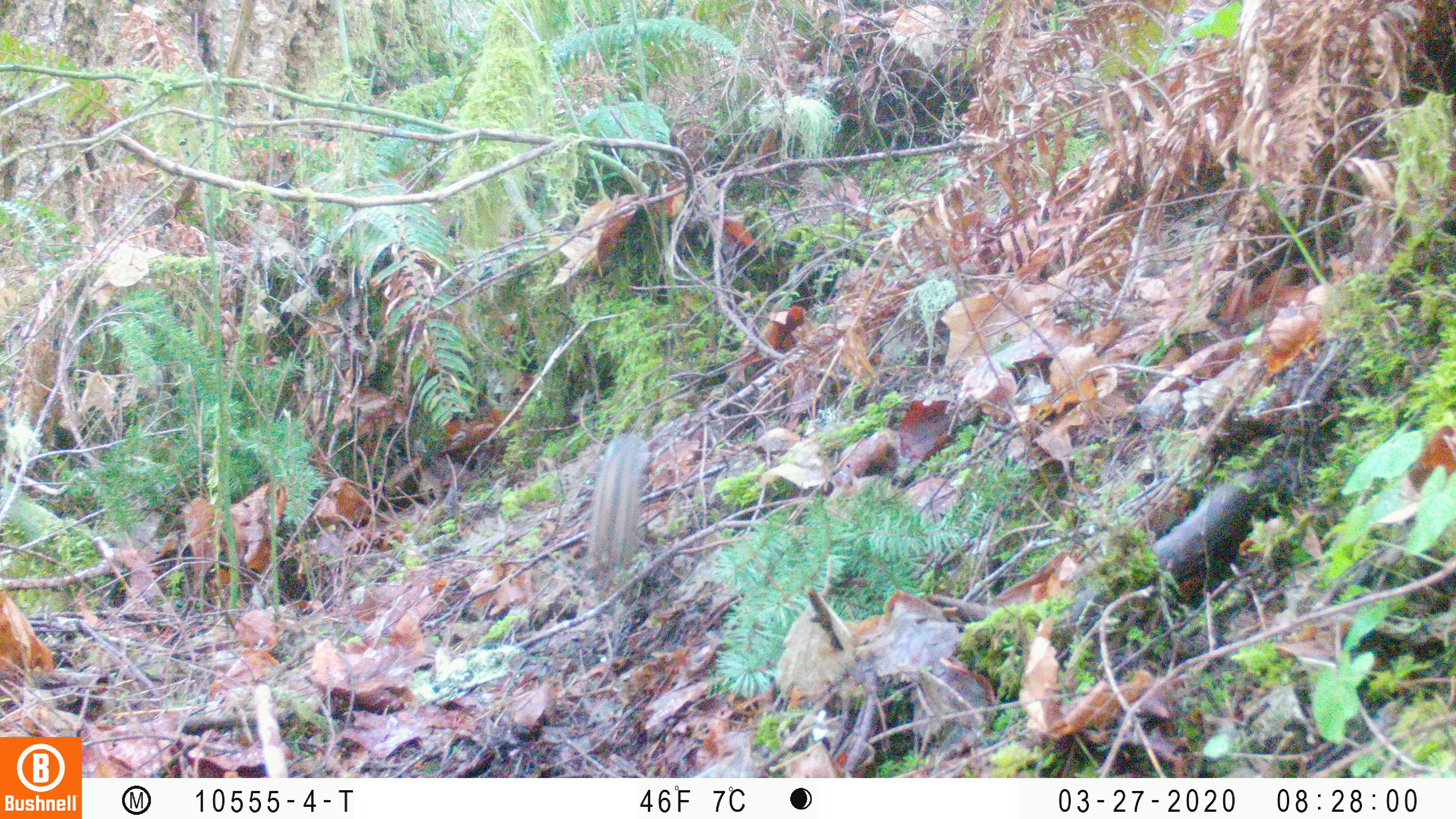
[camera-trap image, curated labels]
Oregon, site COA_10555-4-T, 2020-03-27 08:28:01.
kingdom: Animalia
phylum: Chordata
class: Mammalia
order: Rodentia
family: Sciuridae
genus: Neotamias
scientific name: Neotamias townsendii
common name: townsend's chipmunk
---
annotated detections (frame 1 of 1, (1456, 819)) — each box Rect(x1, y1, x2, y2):
townsend's chipmunk: Rect(581, 427, 655, 580)